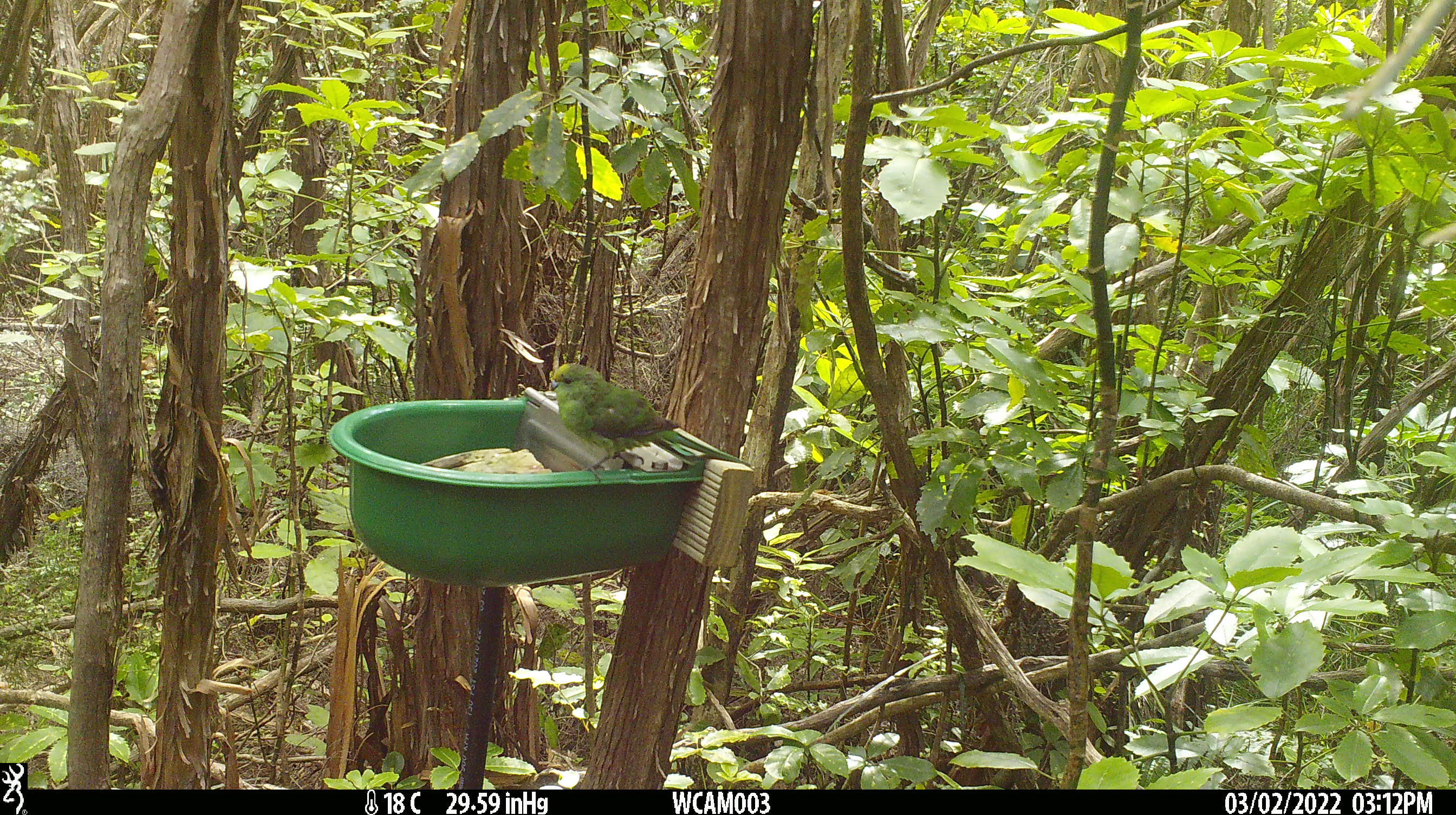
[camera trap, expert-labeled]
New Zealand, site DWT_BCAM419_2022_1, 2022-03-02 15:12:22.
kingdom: Animalia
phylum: Chordata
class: Aves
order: Psittaciformes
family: Psittaculidae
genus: Cyanoramphus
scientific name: Cyanoramphus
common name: parakeet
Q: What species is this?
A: Parakeet (Cyanoramphus).